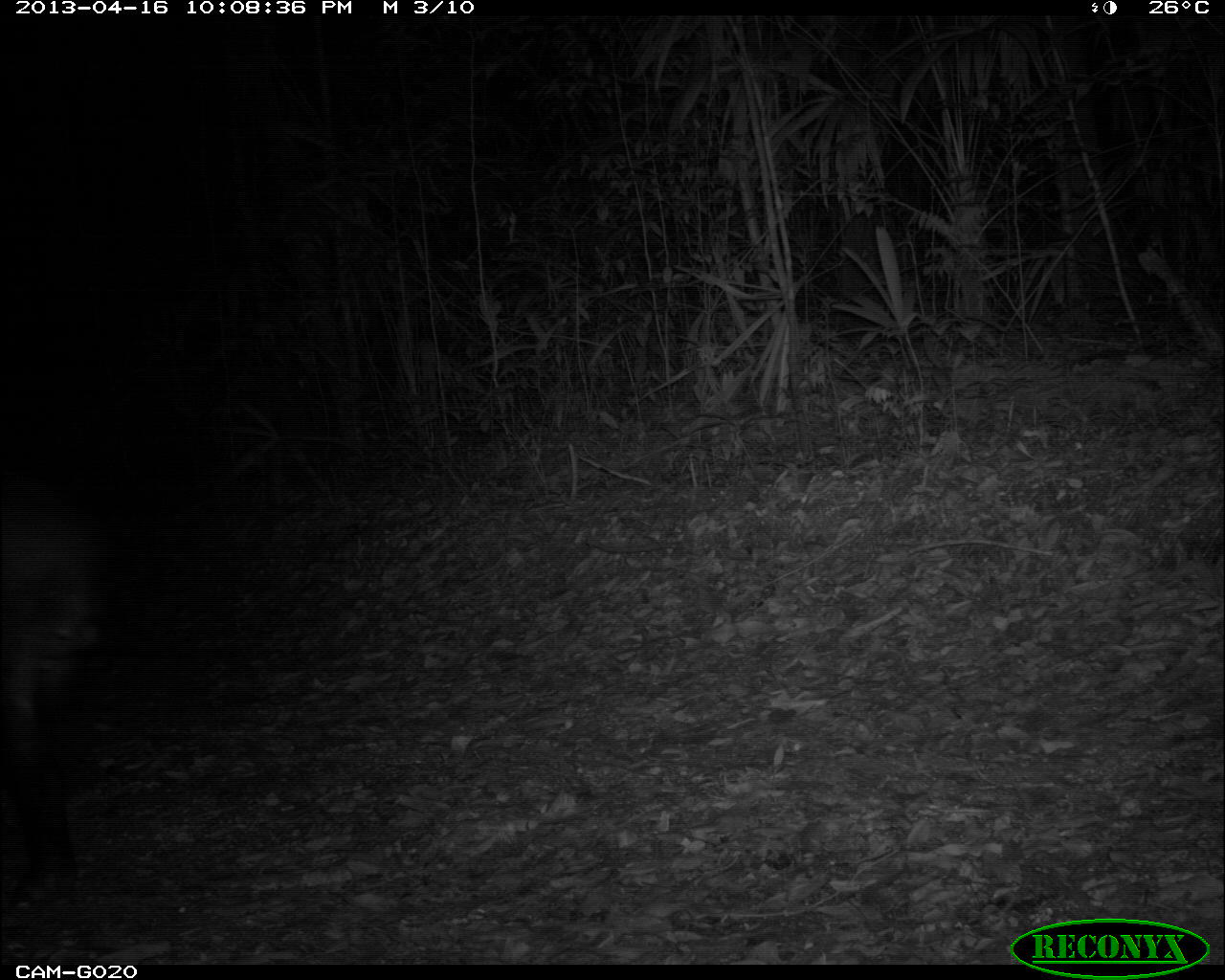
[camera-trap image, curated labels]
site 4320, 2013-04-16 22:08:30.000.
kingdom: Animalia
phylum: Chordata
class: Mammalia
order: Perissodactyla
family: Tapiridae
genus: Tapirus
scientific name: Tapirus bairdii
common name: baird's tapir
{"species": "Tapirus bairdii (baird's tapir)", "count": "1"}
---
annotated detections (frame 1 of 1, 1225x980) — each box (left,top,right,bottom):
tapirus bairdii: (1,474,126,910)